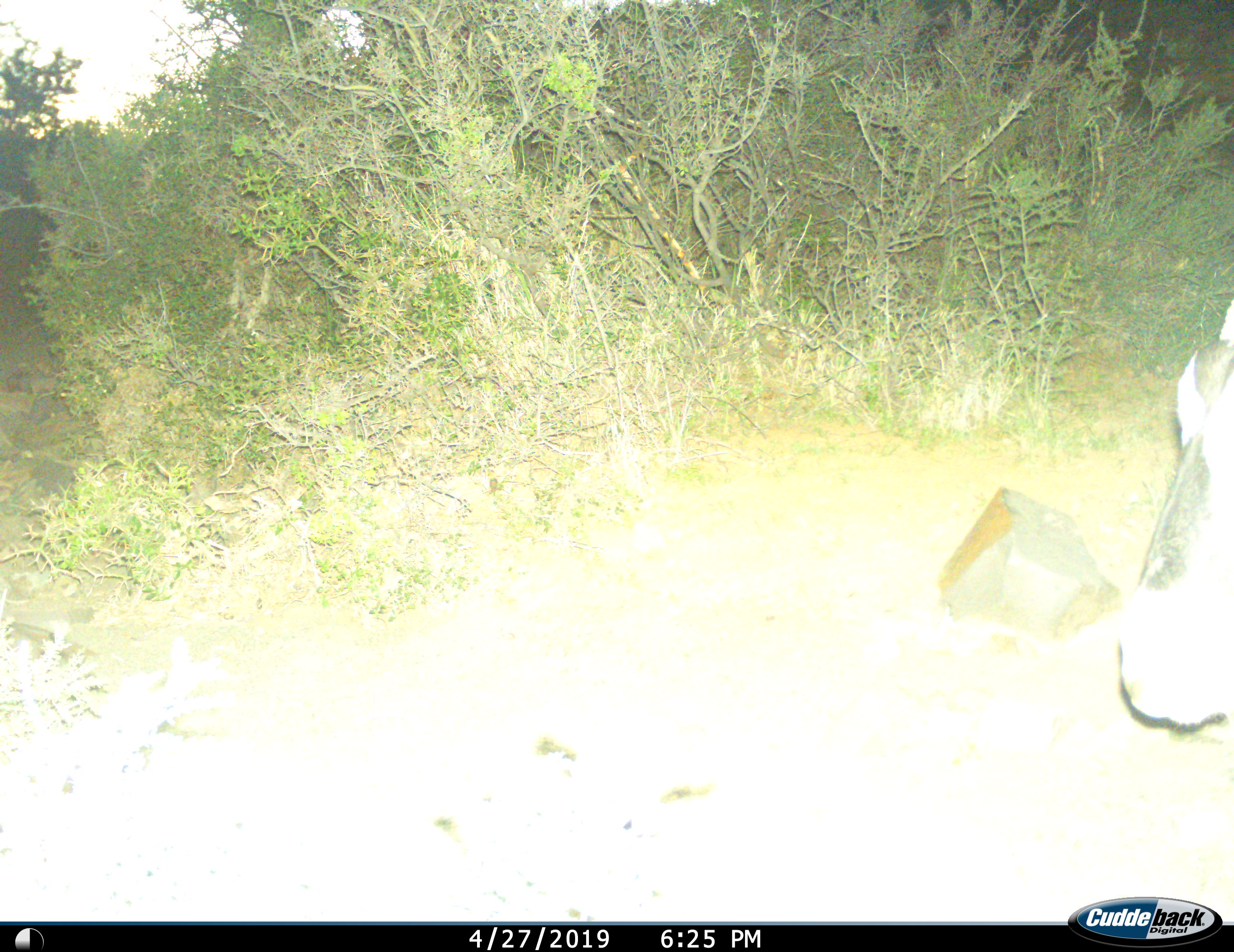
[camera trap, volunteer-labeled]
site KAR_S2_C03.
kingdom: Animalia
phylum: Chordata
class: Mammalia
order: Artiodactyla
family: Bovidae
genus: Oryx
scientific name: Oryx gazella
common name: gemsbok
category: oryx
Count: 1.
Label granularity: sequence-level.